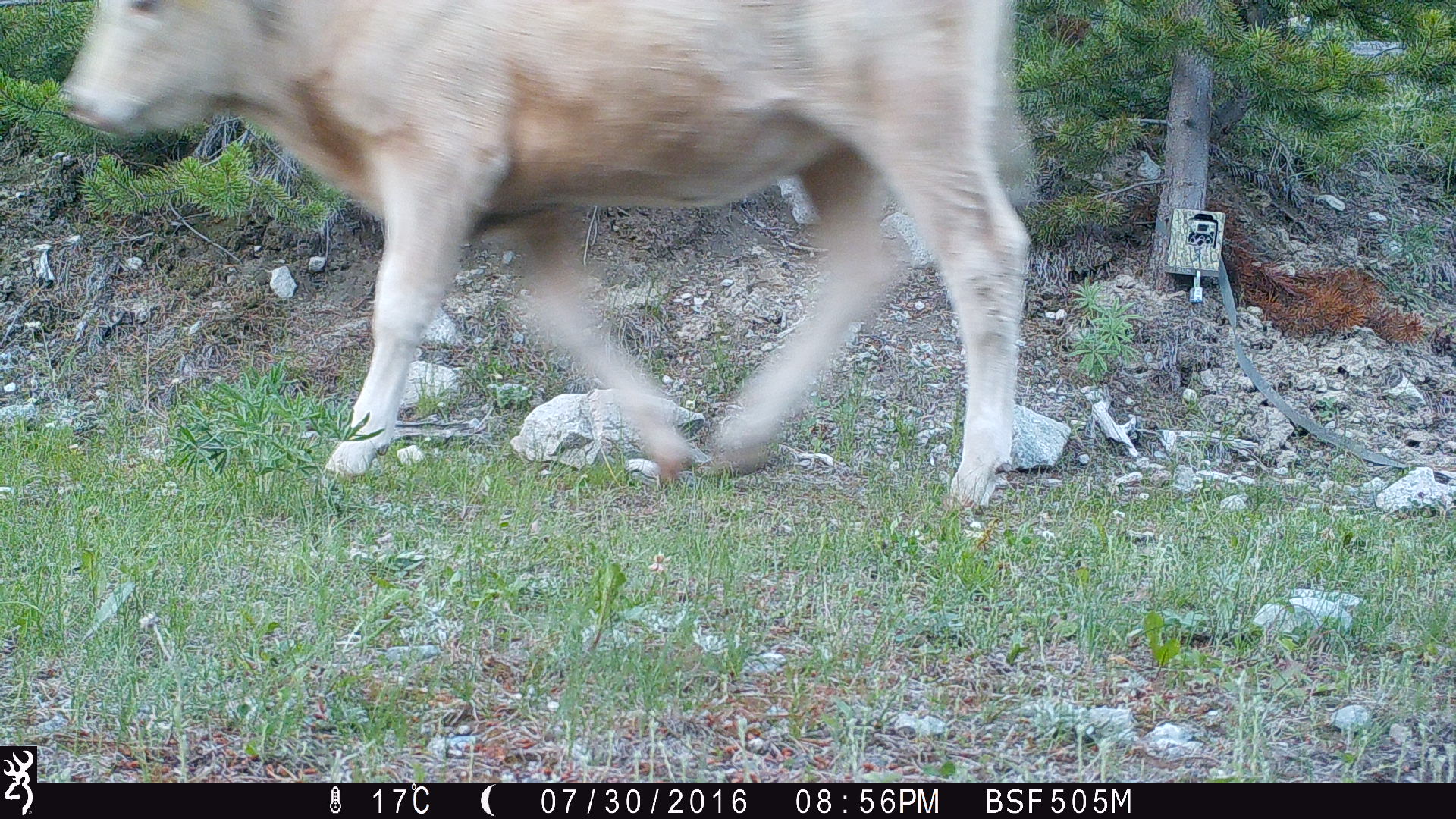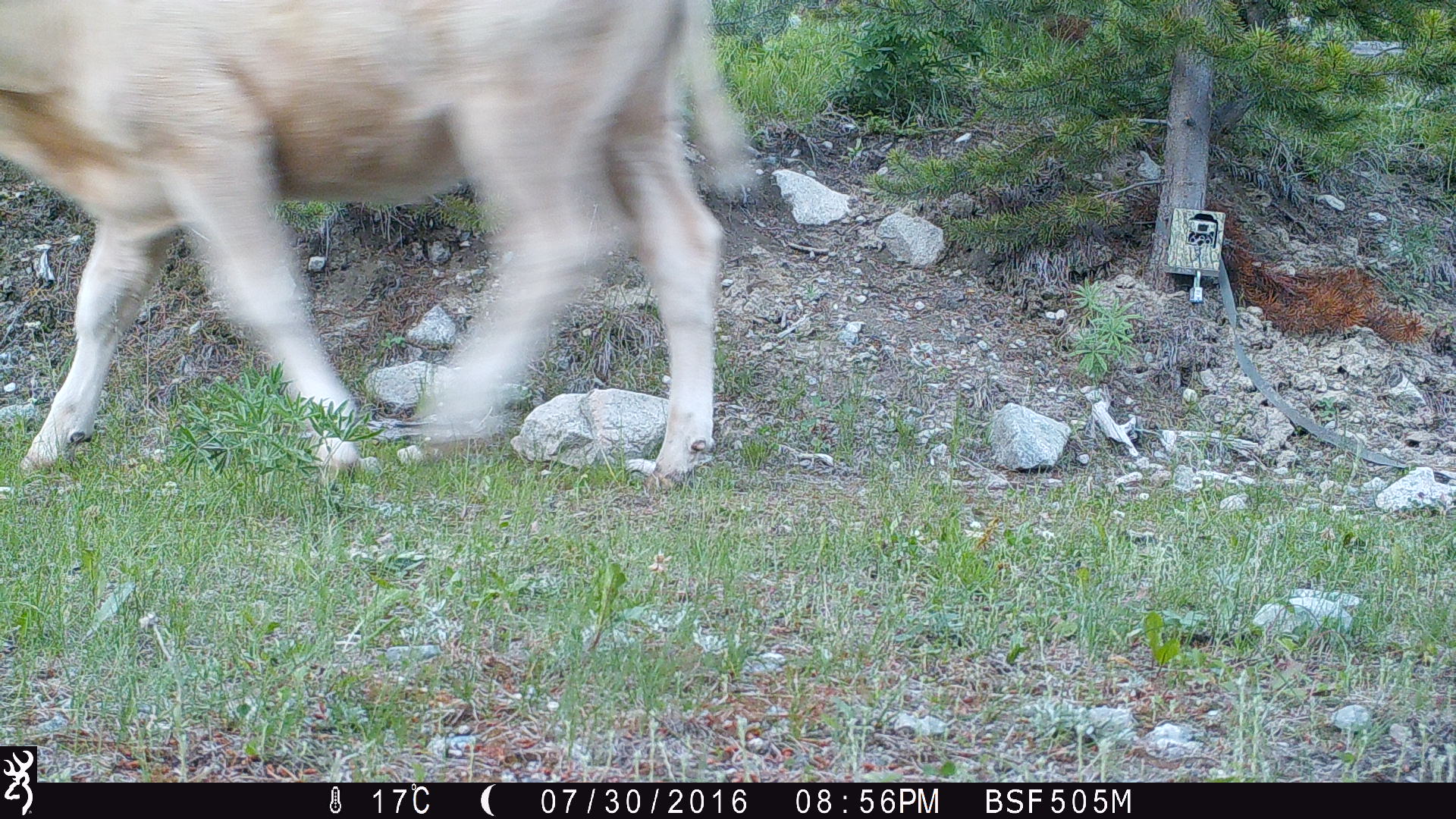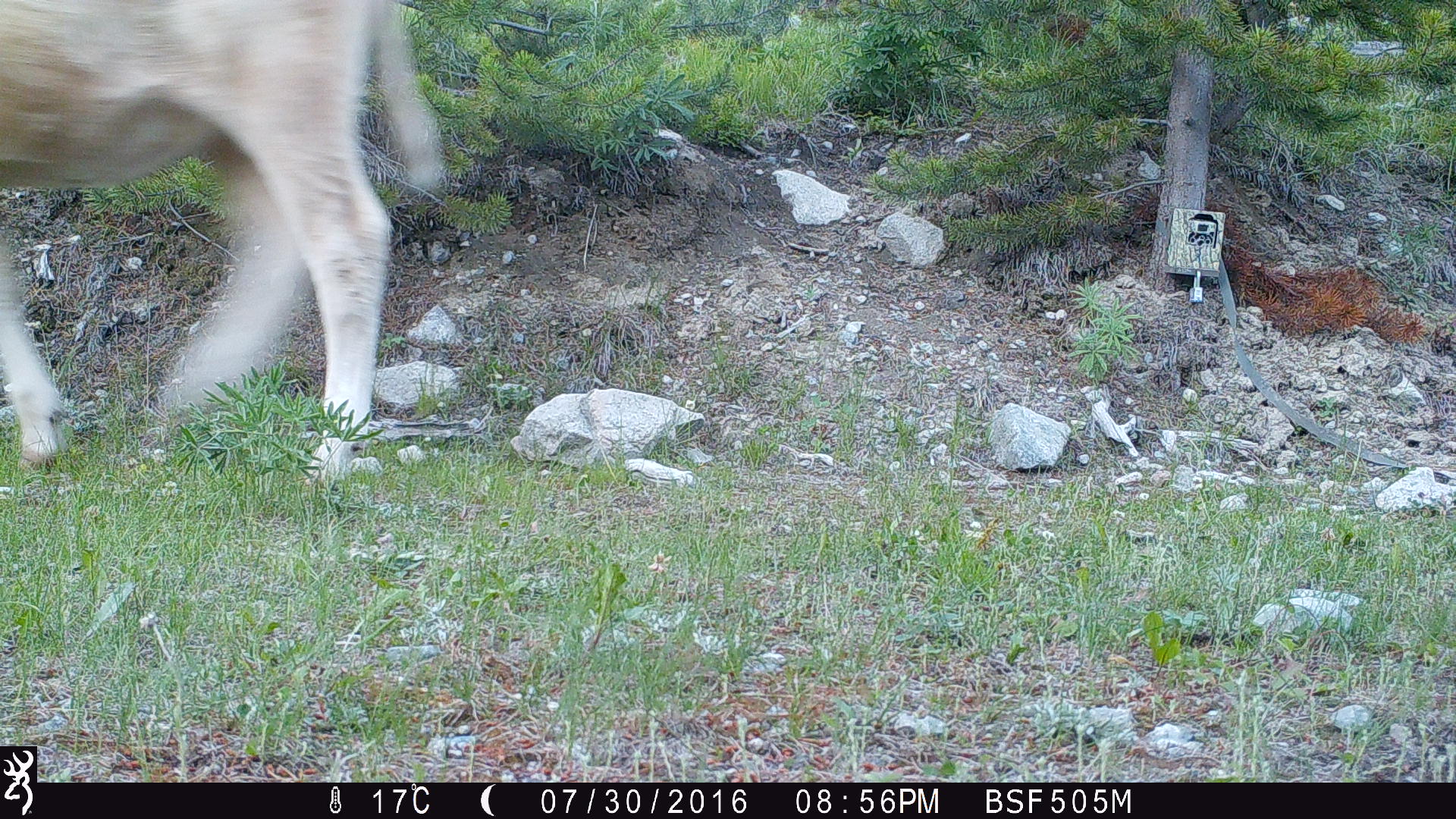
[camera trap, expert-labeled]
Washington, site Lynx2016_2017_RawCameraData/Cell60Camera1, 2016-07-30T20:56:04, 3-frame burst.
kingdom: Animalia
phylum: Chordata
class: Mammalia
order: Artiodactyla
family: Bovidae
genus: Bos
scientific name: Bos taurus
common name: domestic cattle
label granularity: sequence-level